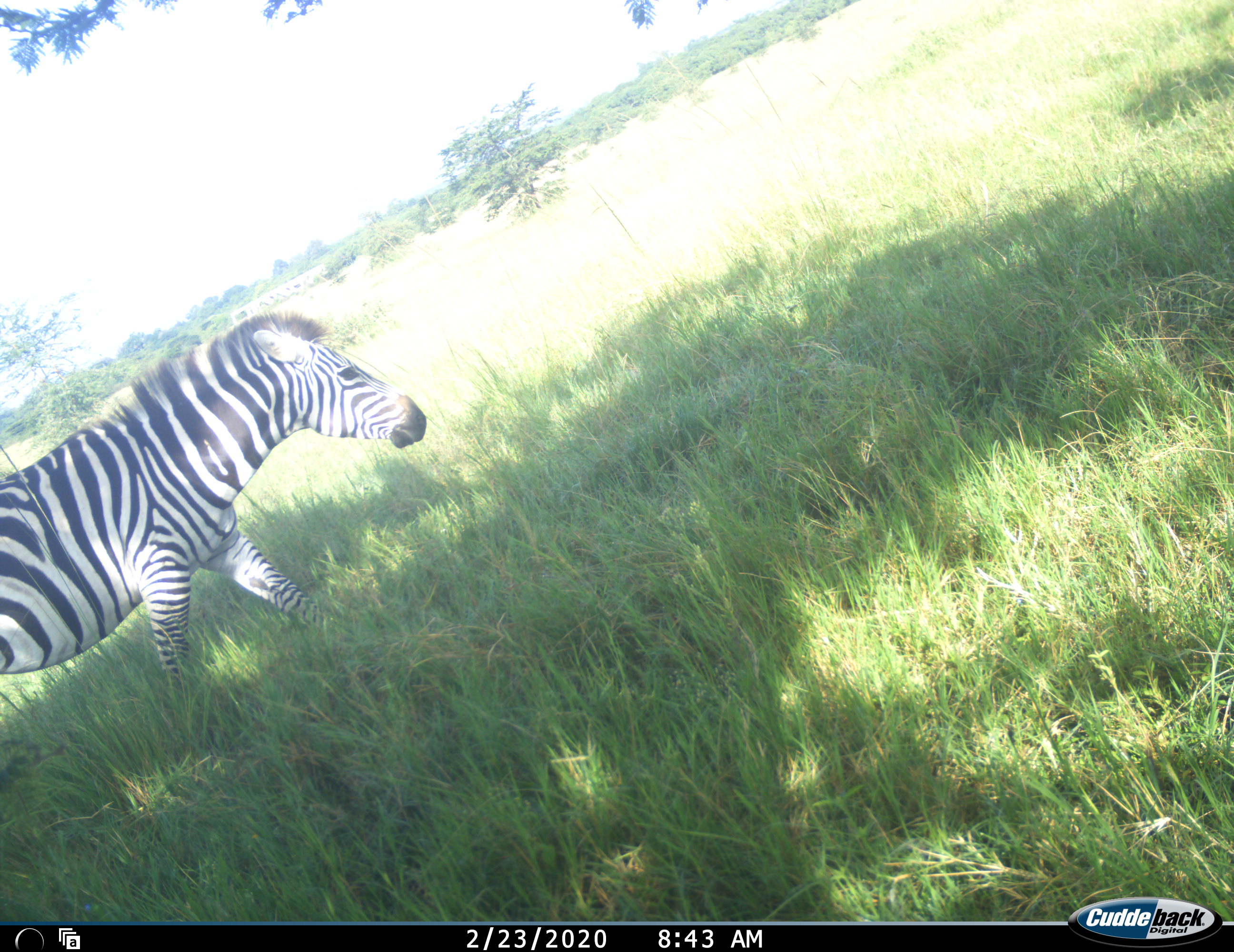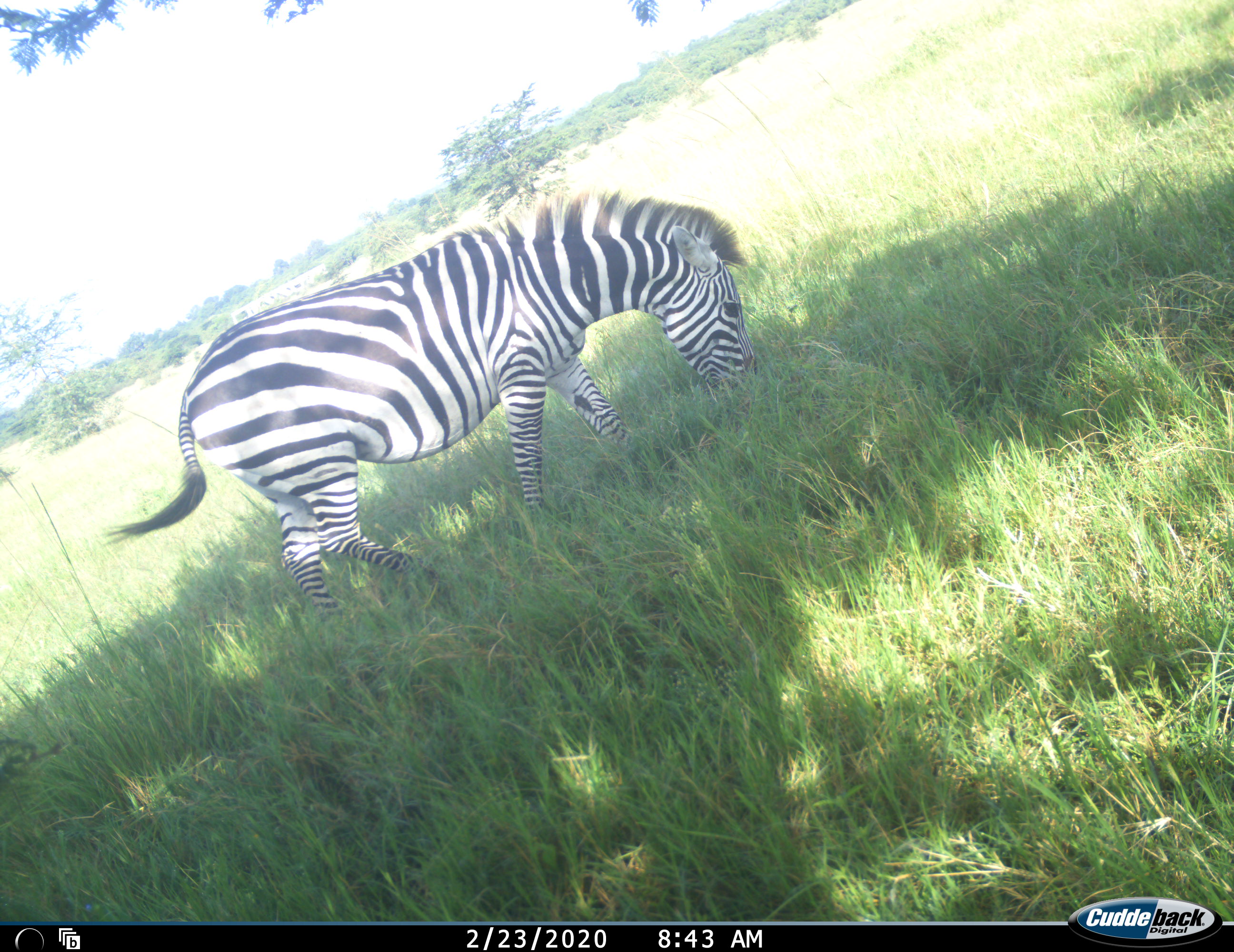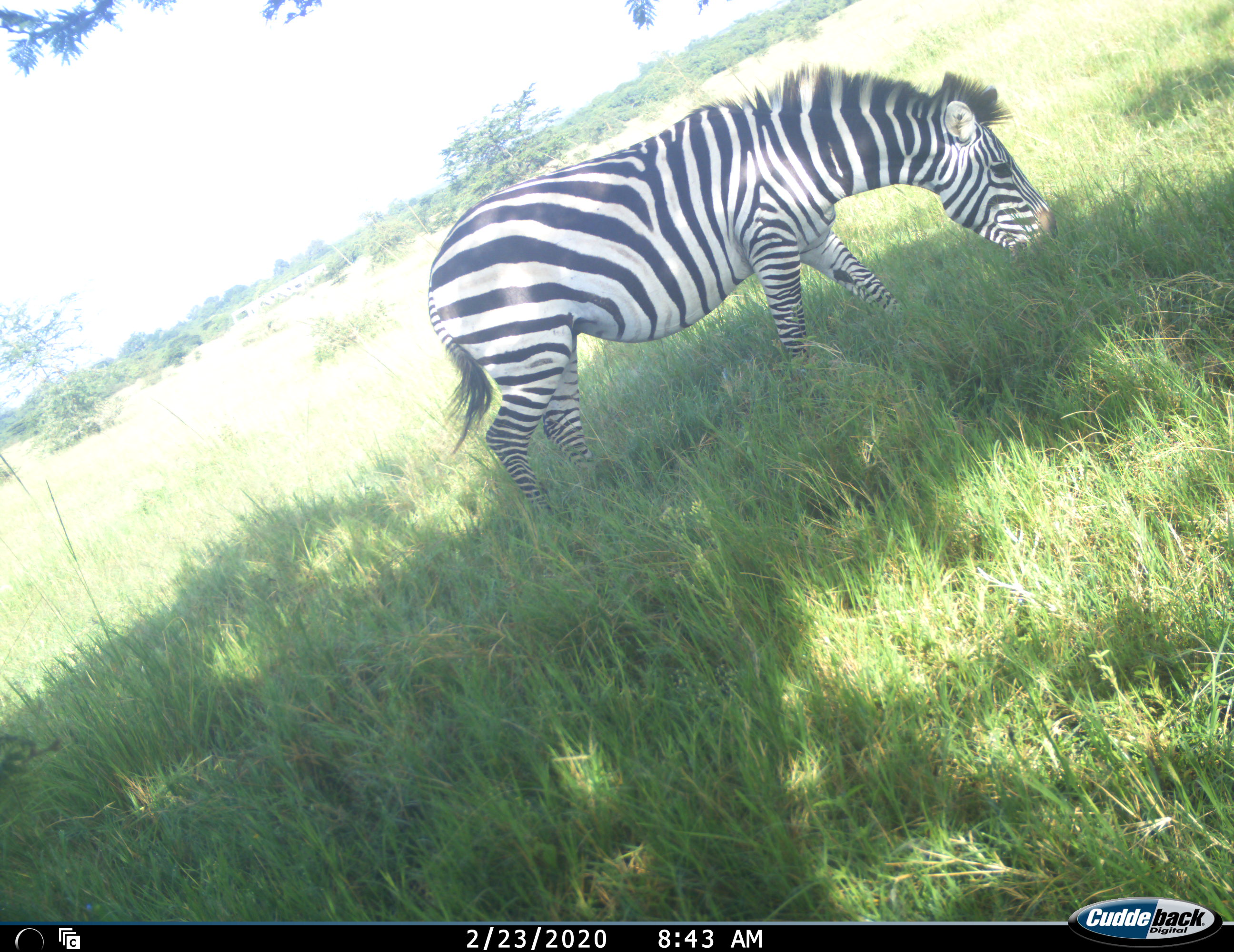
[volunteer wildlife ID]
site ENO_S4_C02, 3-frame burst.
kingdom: Animalia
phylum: Chordata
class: Mammalia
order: Perissodactyla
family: Equidae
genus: Equus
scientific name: Equus quagga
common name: plains zebra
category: zebraplains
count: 1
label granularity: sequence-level